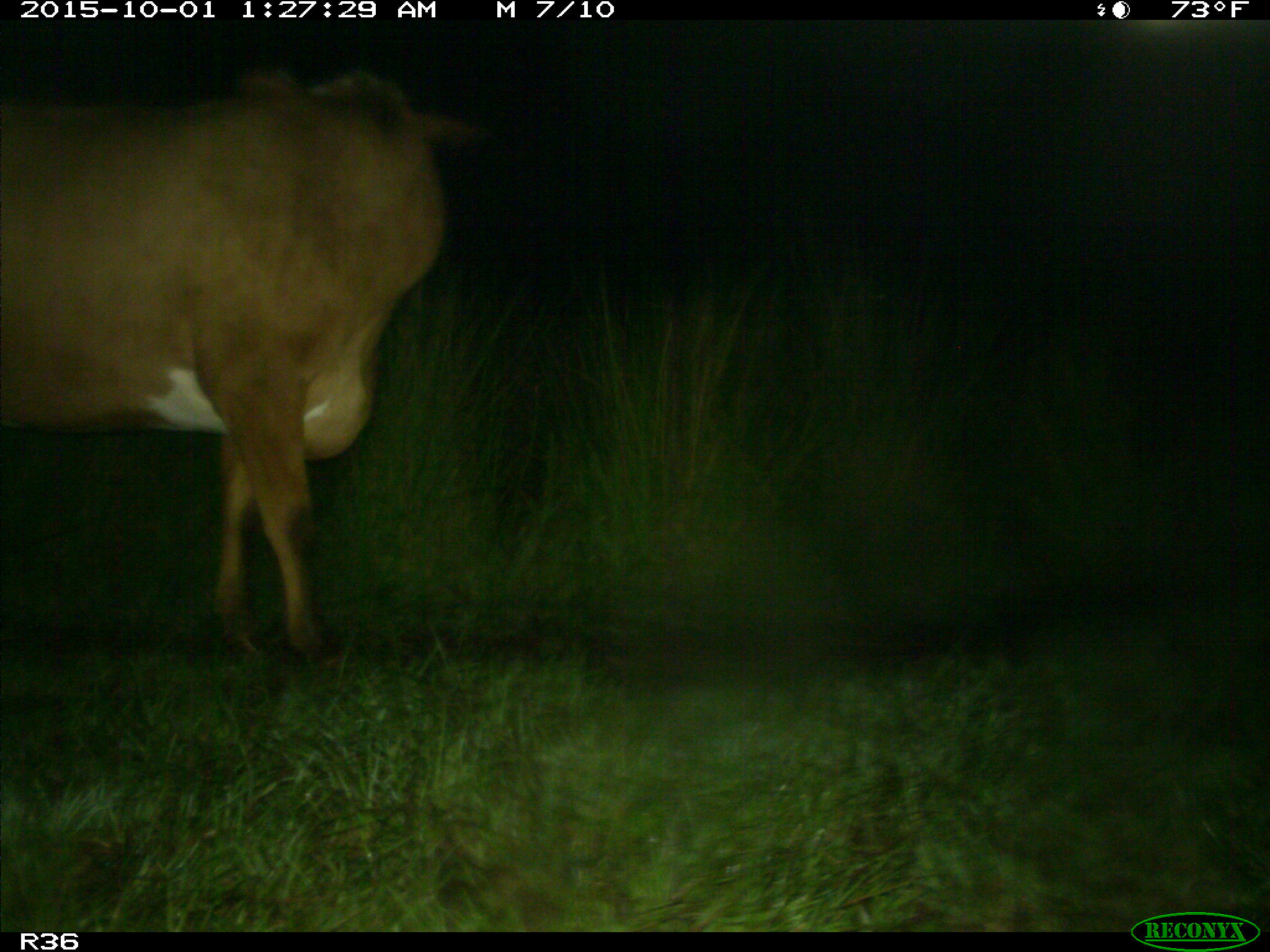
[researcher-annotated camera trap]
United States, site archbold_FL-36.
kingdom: Animalia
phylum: Chordata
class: Mammalia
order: Artiodactyla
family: Bovidae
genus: Bos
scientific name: Bos taurus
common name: domestic cow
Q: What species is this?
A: Bos taurus (domestic cow).